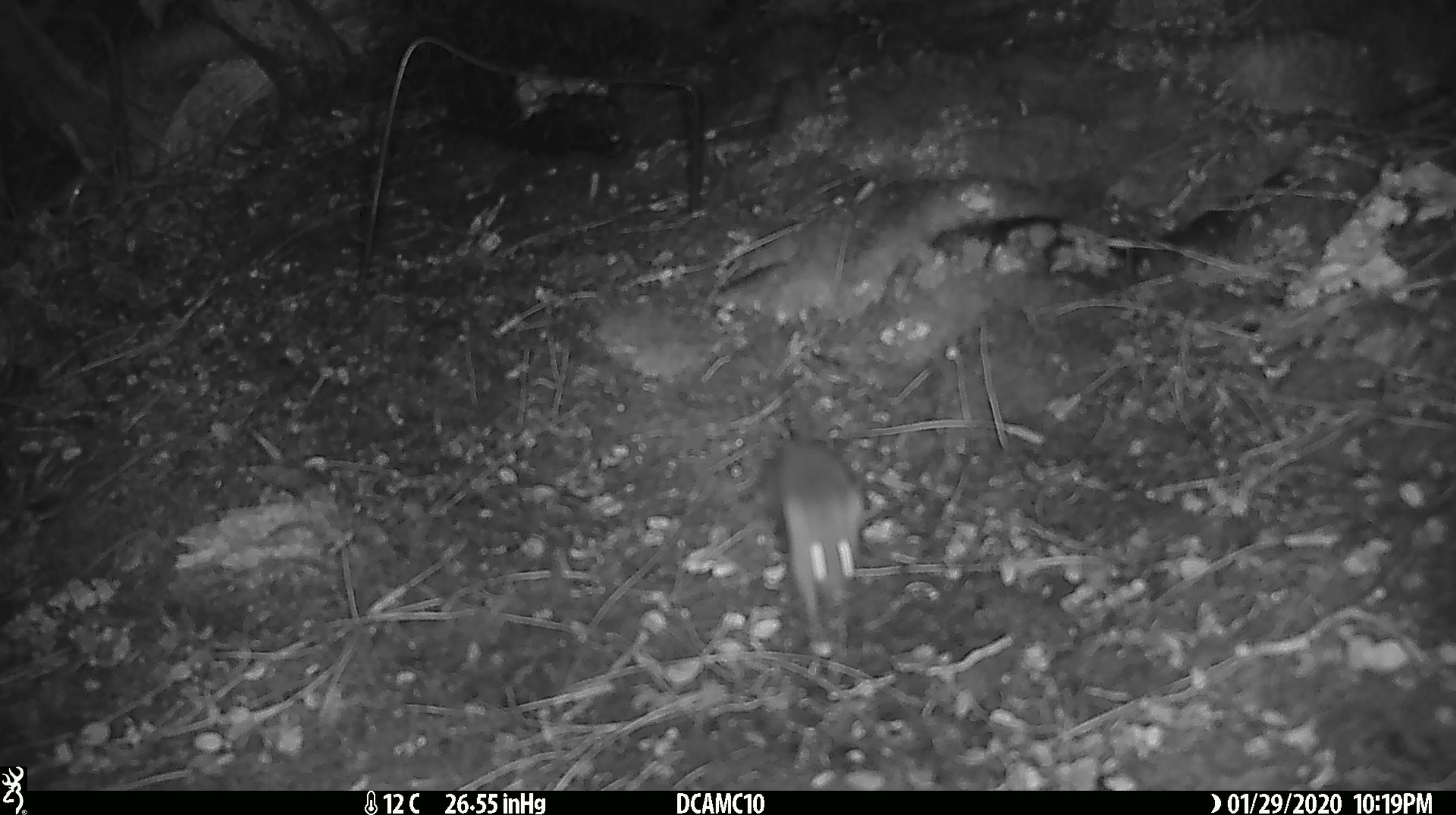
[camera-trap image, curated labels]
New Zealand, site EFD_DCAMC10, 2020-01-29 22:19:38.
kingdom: Animalia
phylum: Chordata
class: Mammalia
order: Rodentia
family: Muridae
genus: Mus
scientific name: Mus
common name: mouse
Mouse (Mus).